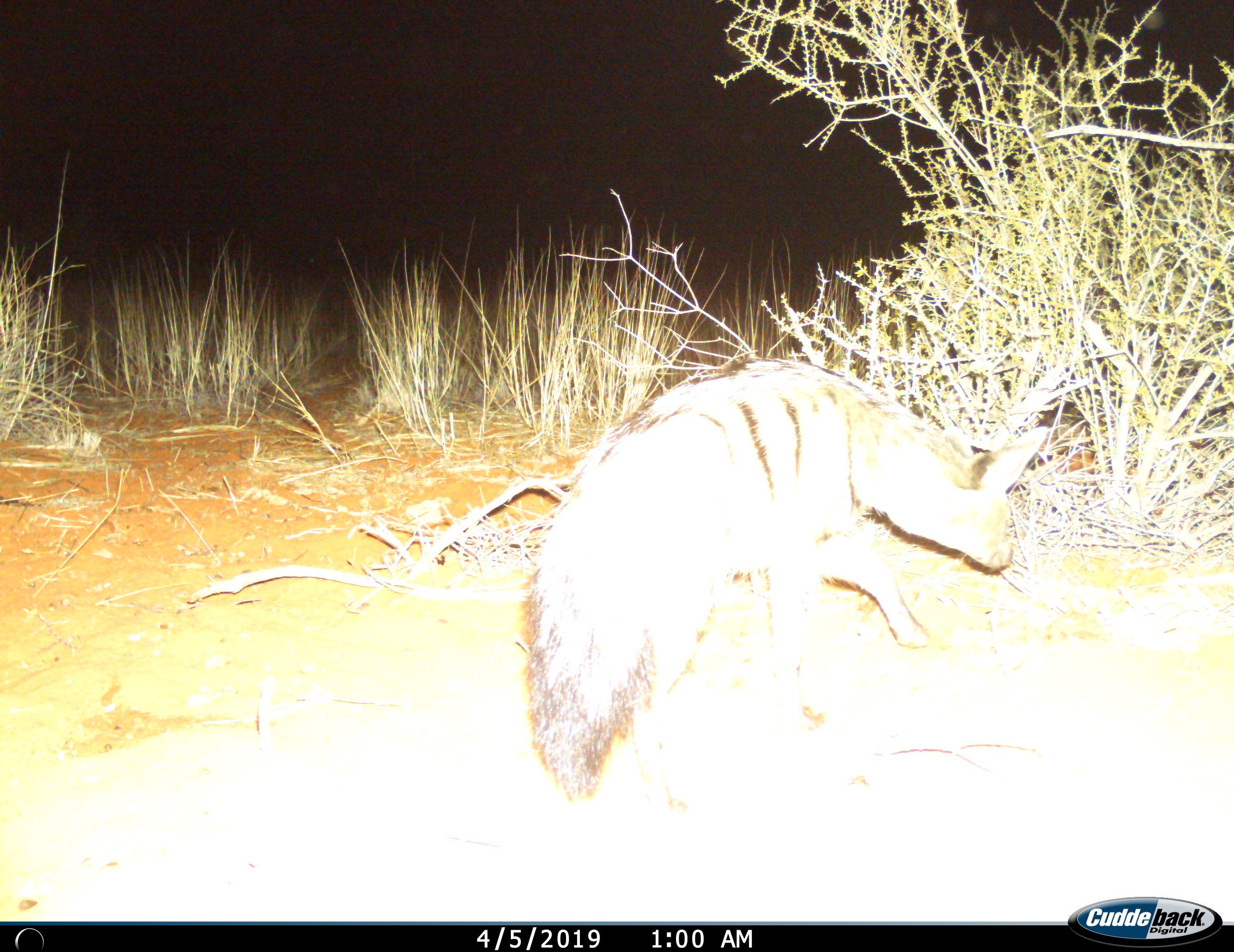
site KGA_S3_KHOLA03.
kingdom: Animalia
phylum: Chordata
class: Mammalia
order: Carnivora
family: Hyaenidae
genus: Proteles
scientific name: Proteles cristatus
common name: aardwolf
Aardwolf (Proteles cristatus), count 1. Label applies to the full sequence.